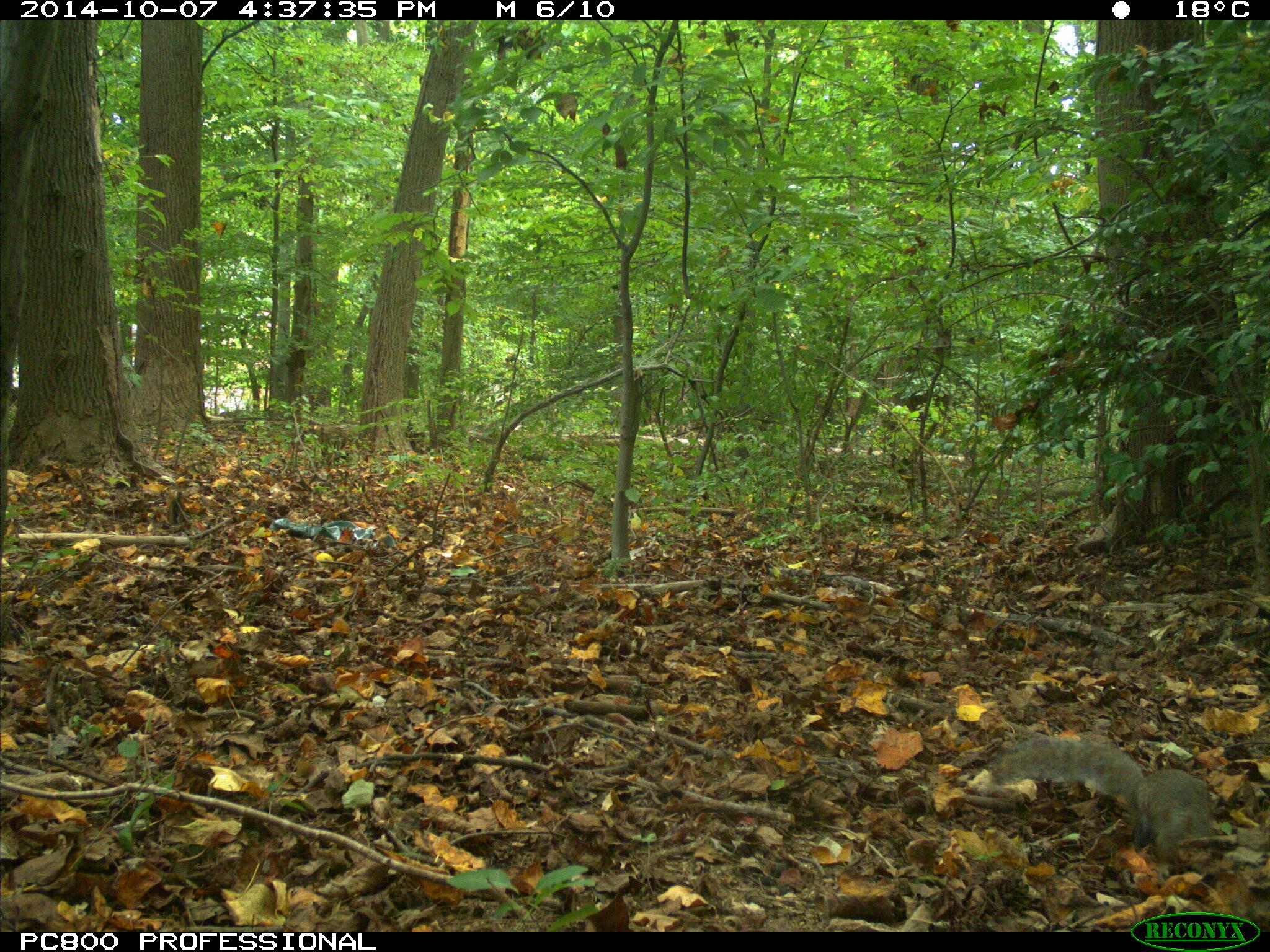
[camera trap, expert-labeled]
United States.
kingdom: Animalia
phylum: Chordata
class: Mammalia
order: Rodentia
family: Sciuridae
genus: Sciurus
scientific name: Sciurus carolinensis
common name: eastern gray squirrel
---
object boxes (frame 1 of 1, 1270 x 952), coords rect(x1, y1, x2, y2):
Eastern Gray Squirrel: rect(984, 722, 1229, 862)